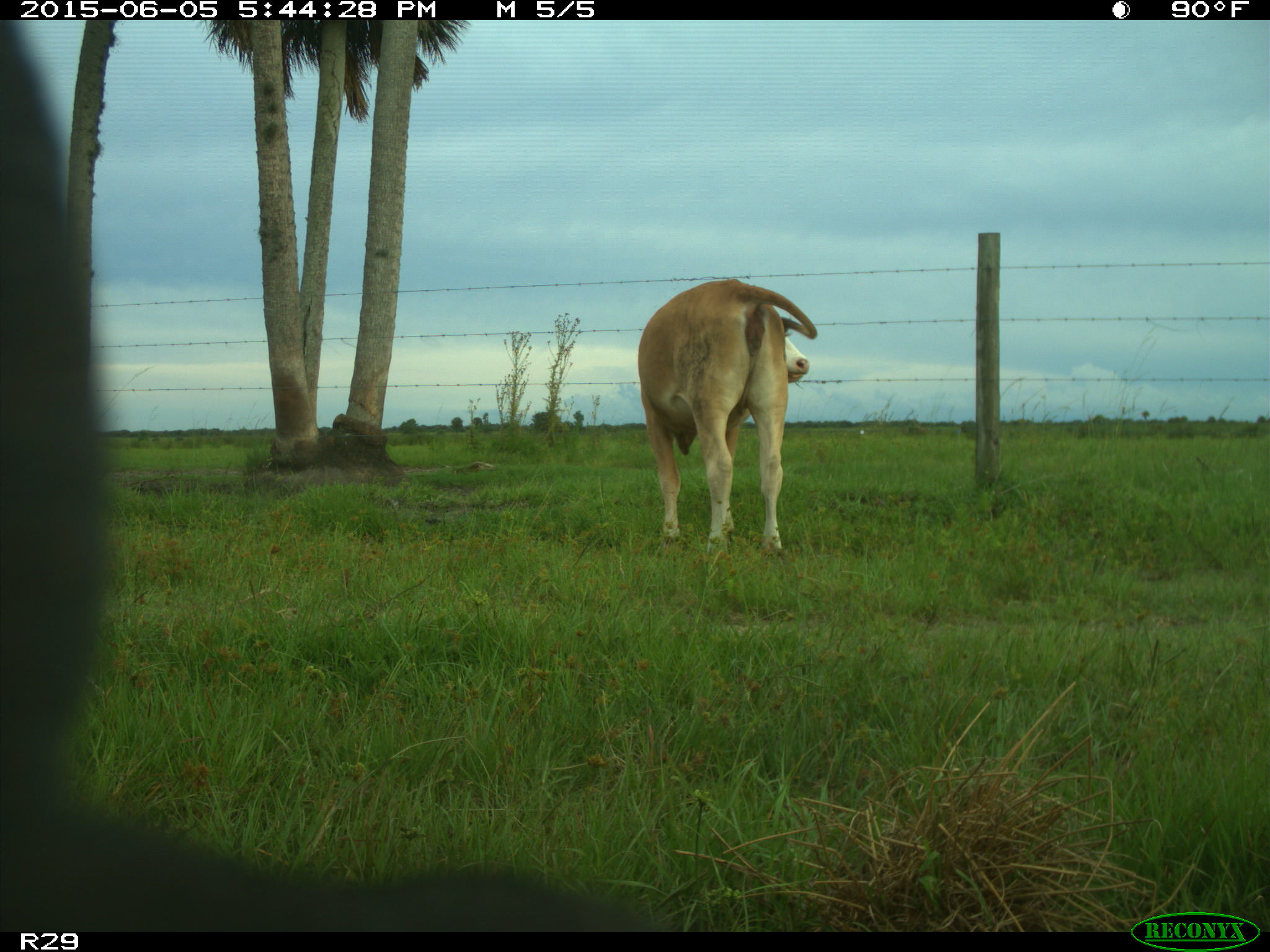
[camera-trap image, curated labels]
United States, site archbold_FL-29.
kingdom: Animalia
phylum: Chordata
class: Mammalia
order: Artiodactyla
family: Bovidae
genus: Bos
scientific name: Bos taurus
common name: domestic cow